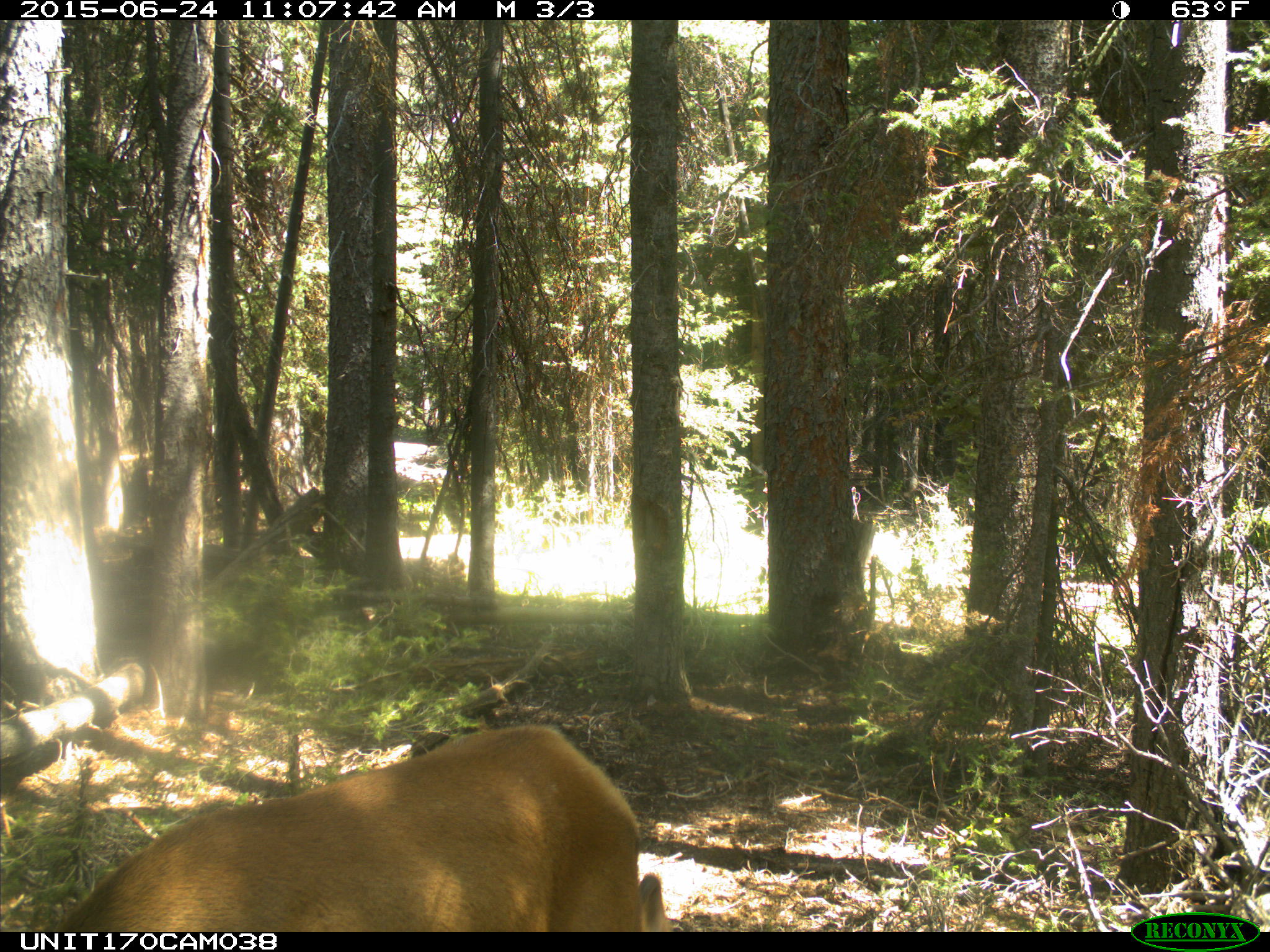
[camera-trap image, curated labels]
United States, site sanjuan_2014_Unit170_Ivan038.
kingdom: Animalia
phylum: Chordata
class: Mammalia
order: Artiodactyla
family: Cervidae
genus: Cervus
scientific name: Cervus elaphus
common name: red deer